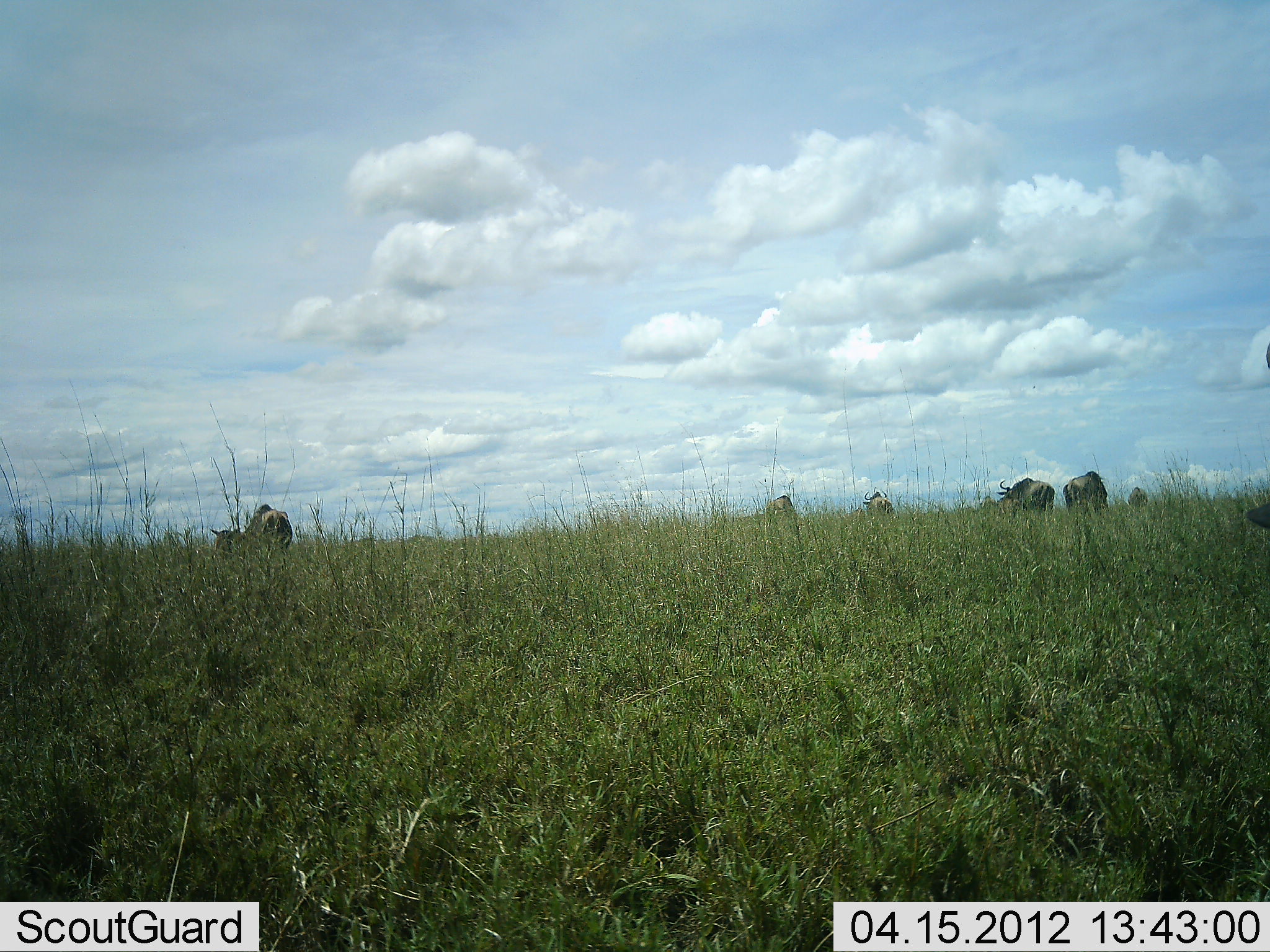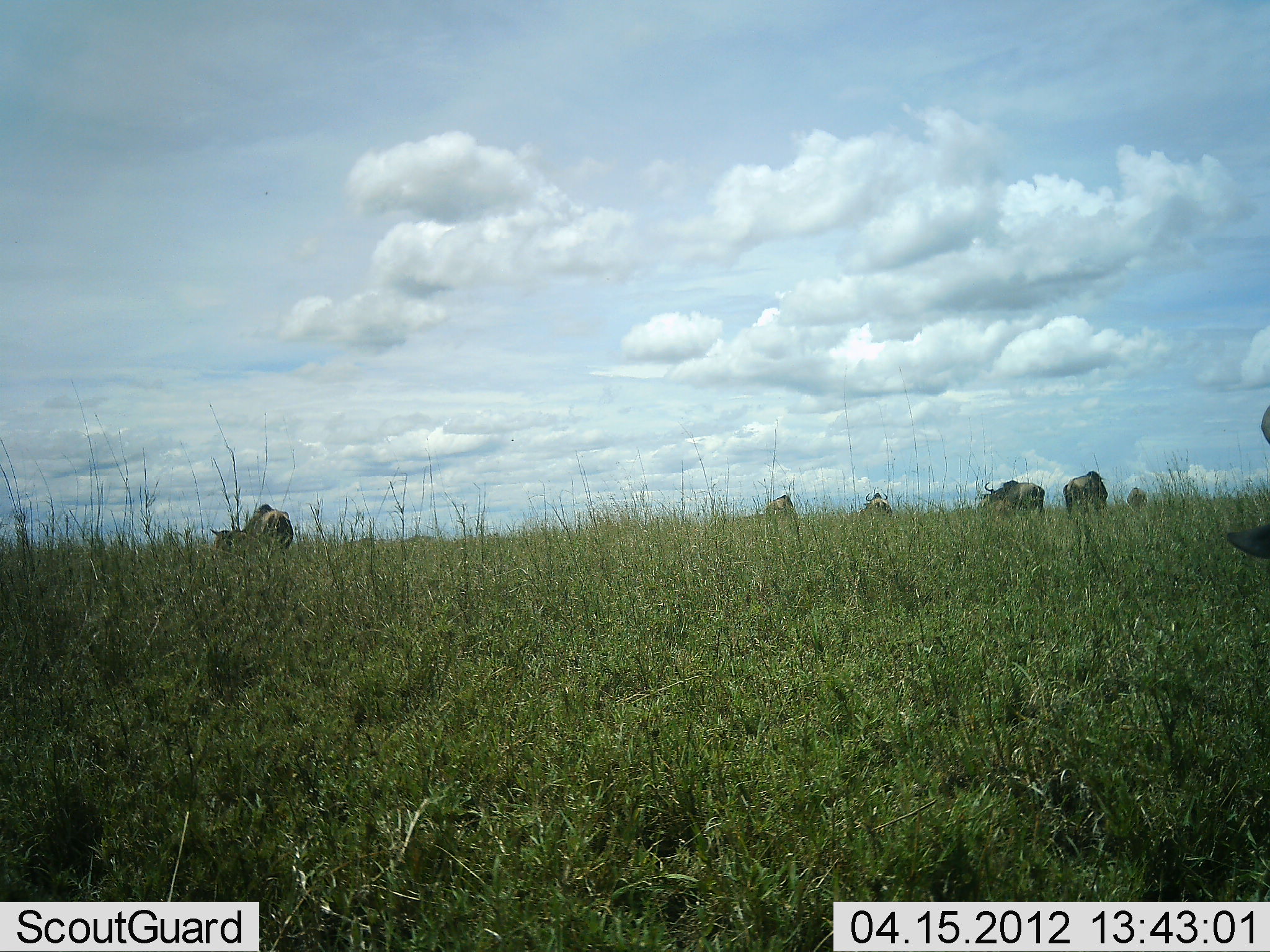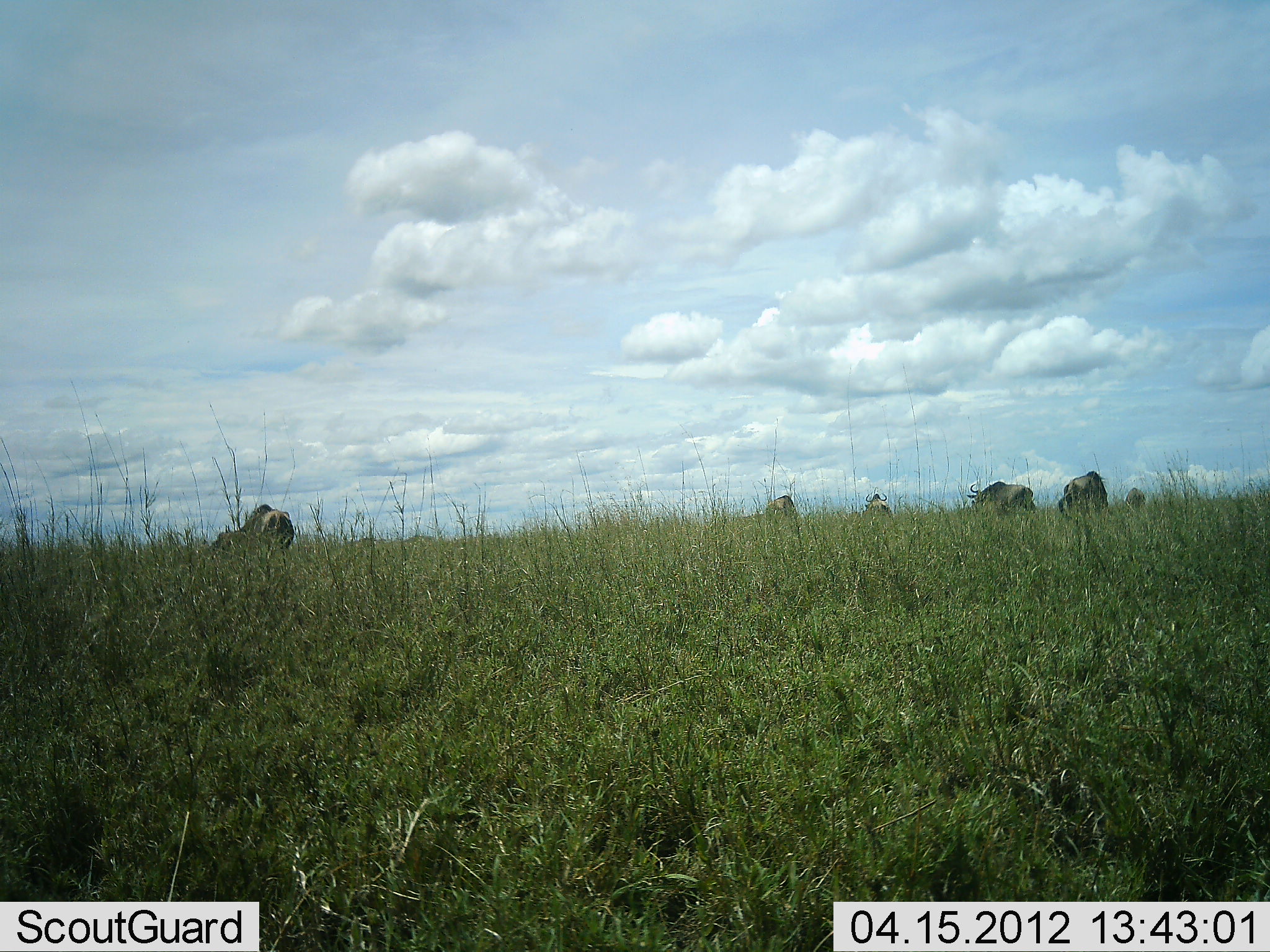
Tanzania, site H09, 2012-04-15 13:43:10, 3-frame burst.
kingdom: Animalia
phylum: Chordata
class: Mammalia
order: Artiodactyla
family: Bovidae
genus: Connochaetes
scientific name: Connochaetes taurinus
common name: blue wildebeest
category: wildebeest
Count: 7.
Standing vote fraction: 50%.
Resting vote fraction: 0%.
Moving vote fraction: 31%.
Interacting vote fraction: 4%.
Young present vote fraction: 0%.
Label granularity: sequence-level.